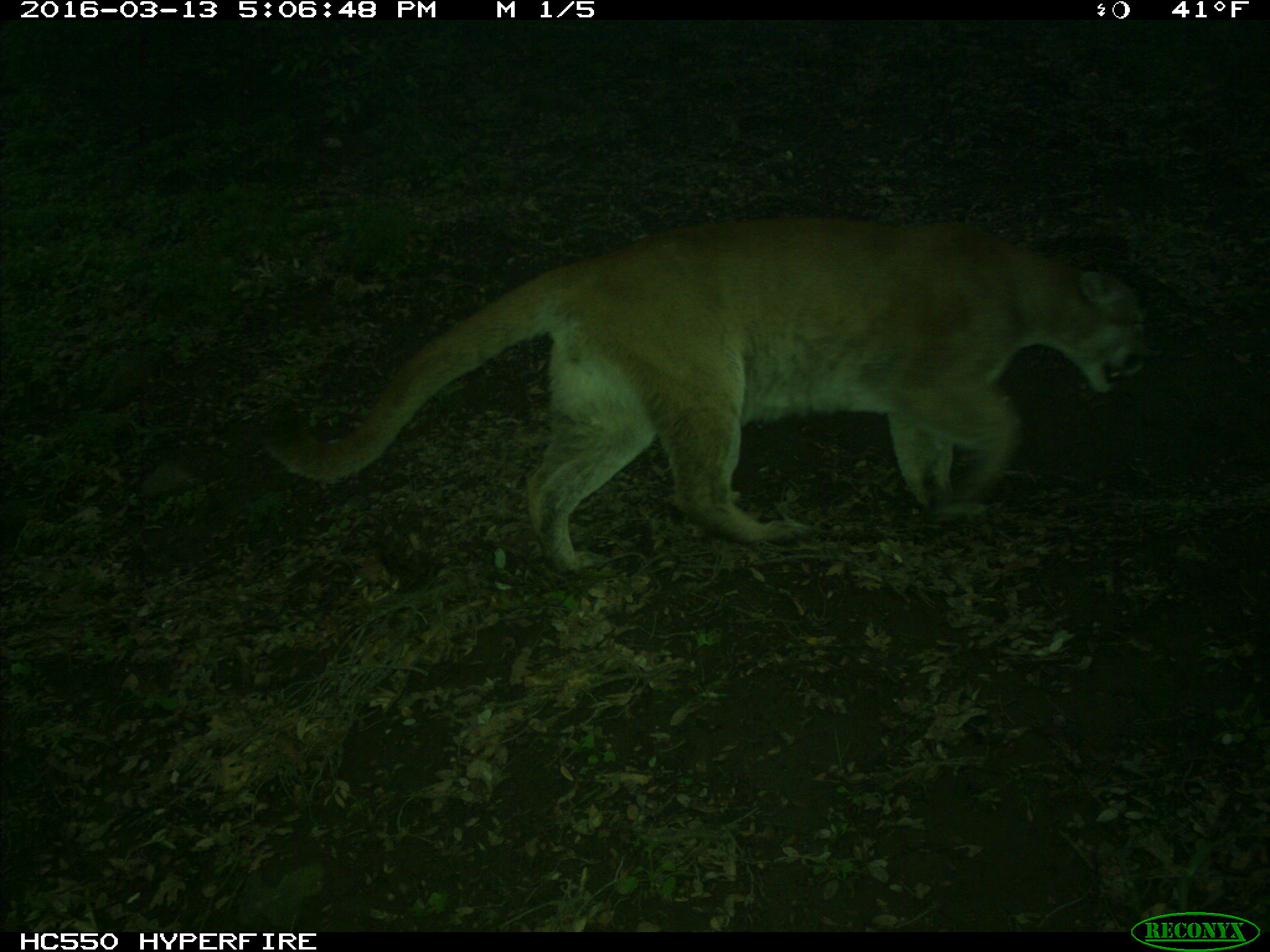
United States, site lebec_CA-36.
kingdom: Animalia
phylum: Chordata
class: Mammalia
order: Carnivora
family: Felidae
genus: Puma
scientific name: Puma concolor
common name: mountain lion